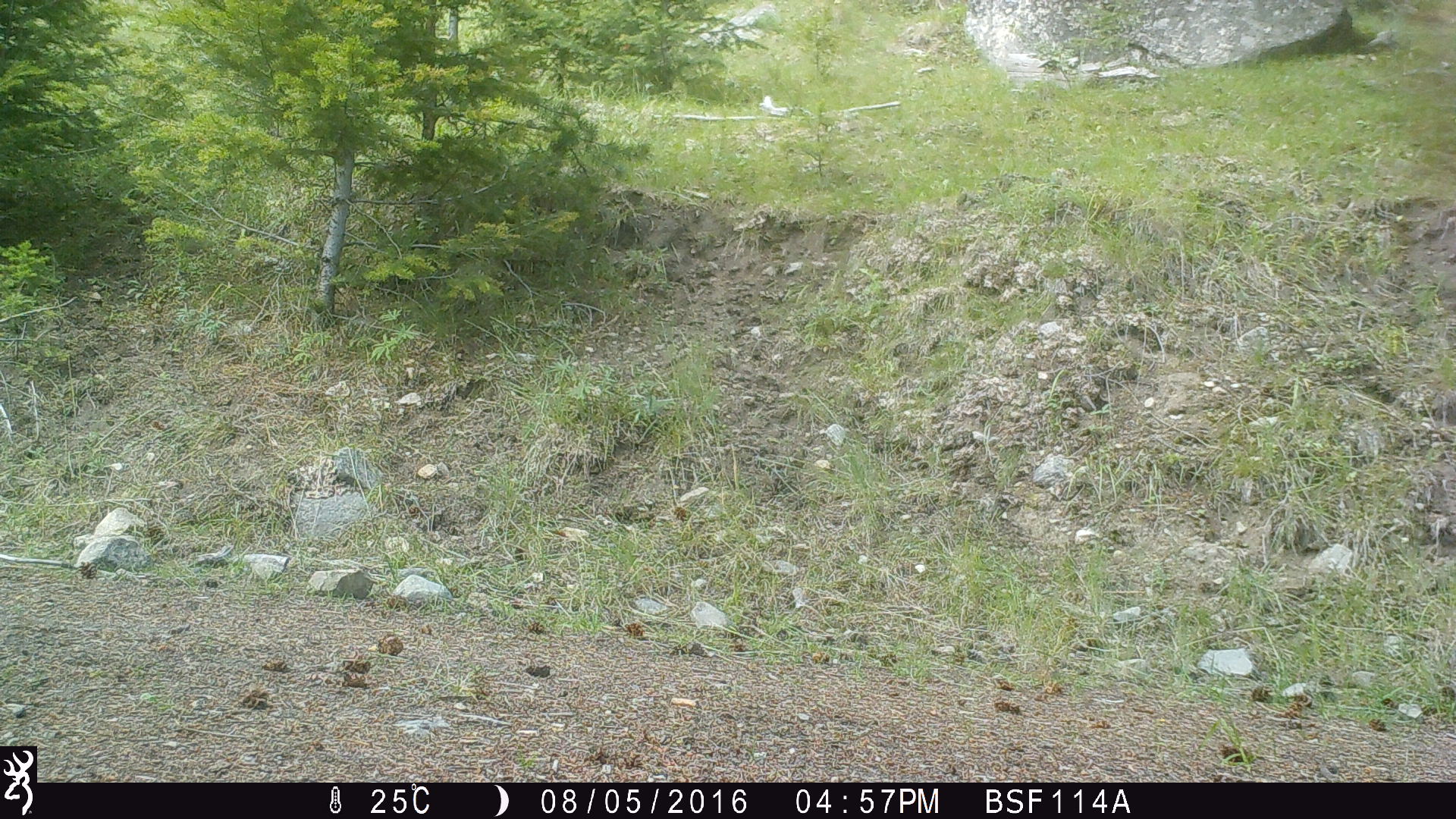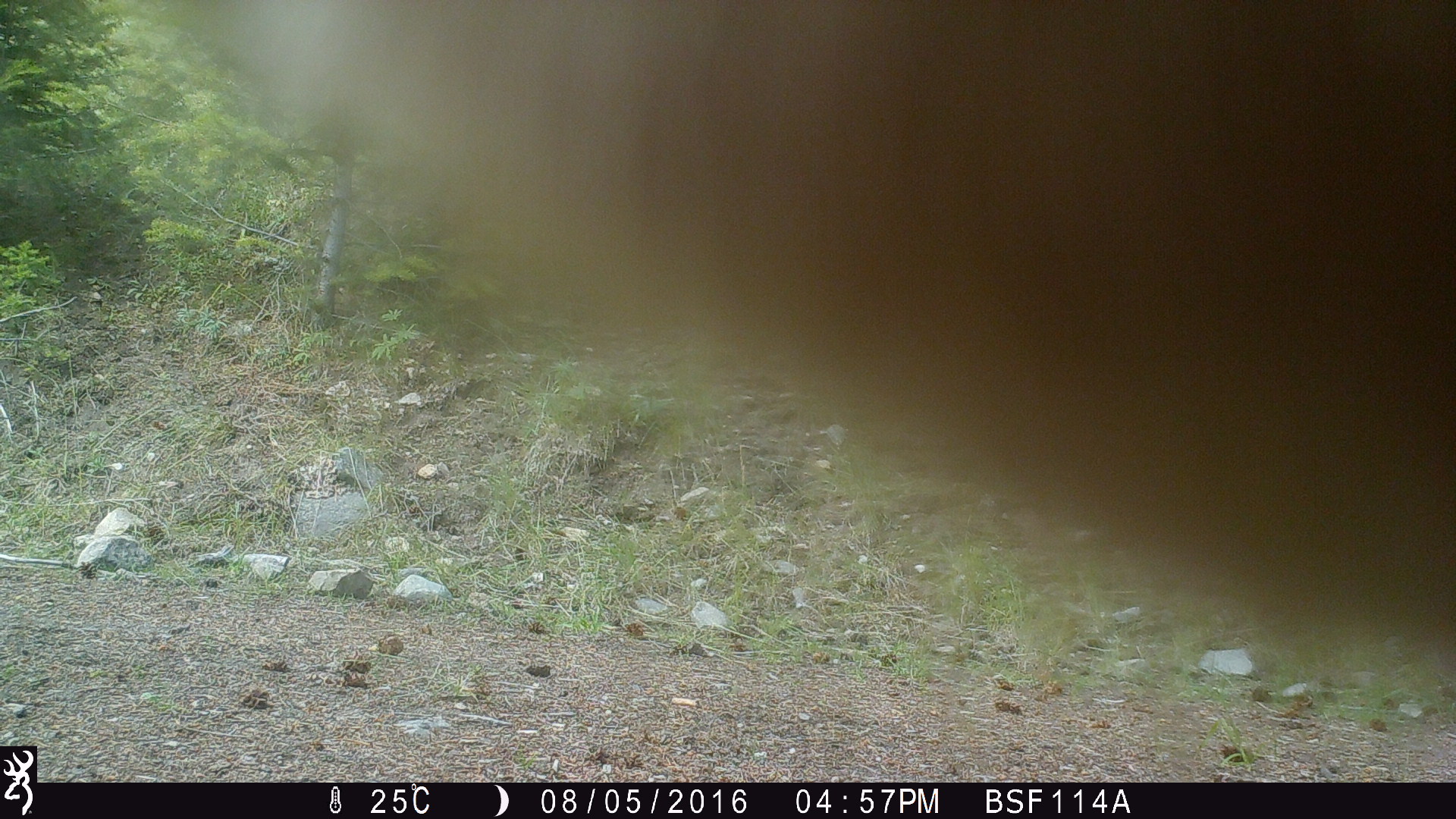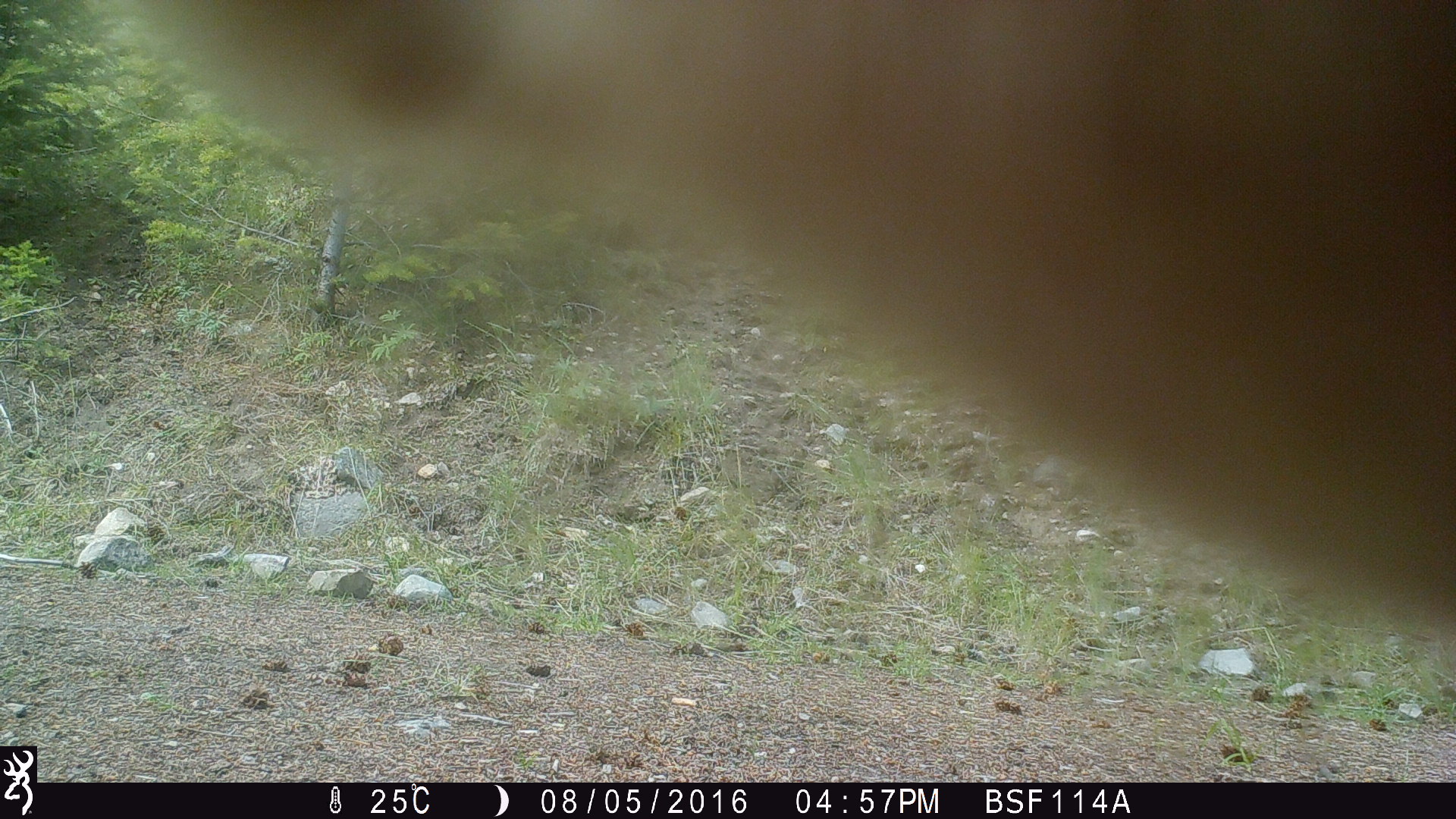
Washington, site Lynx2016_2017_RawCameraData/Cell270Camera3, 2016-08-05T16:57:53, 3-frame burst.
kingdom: Animalia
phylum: Chordata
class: Mammalia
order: Artiodactyla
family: Bovidae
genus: Bos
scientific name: Bos taurus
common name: domestic cattle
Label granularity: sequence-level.